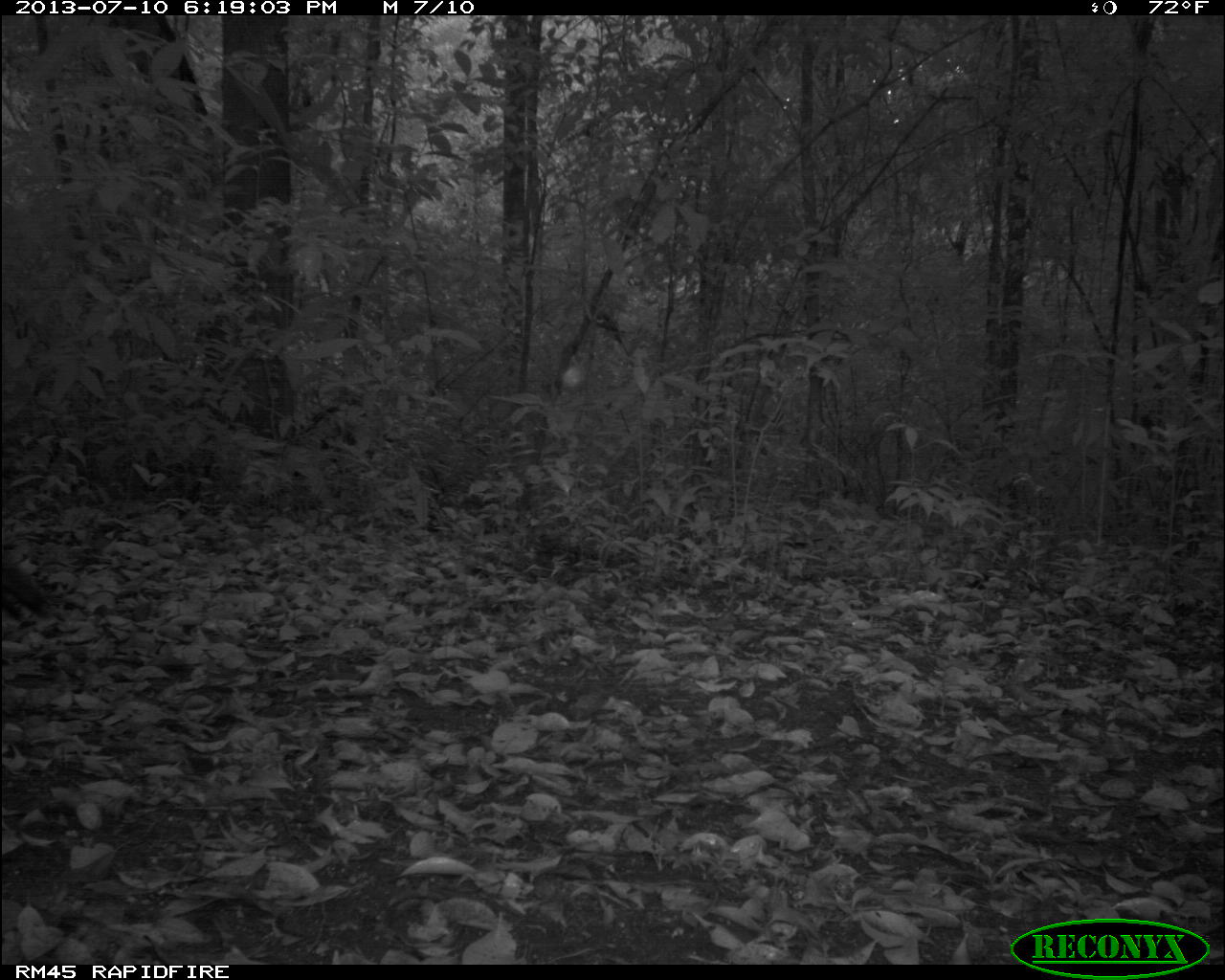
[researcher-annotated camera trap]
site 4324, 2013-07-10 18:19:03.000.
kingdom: Animalia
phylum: Chordata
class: Aves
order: Galliformes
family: Phasianidae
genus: Meleagris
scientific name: Meleagris ocellata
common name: ocellated turkey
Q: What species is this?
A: Meleagris ocellata (ocellated turkey).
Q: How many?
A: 1.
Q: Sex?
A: Female.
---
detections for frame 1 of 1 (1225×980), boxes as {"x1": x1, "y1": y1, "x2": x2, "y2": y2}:
meleagris ocellata: {"x1": 1, "y1": 549, "x2": 67, "y2": 629}